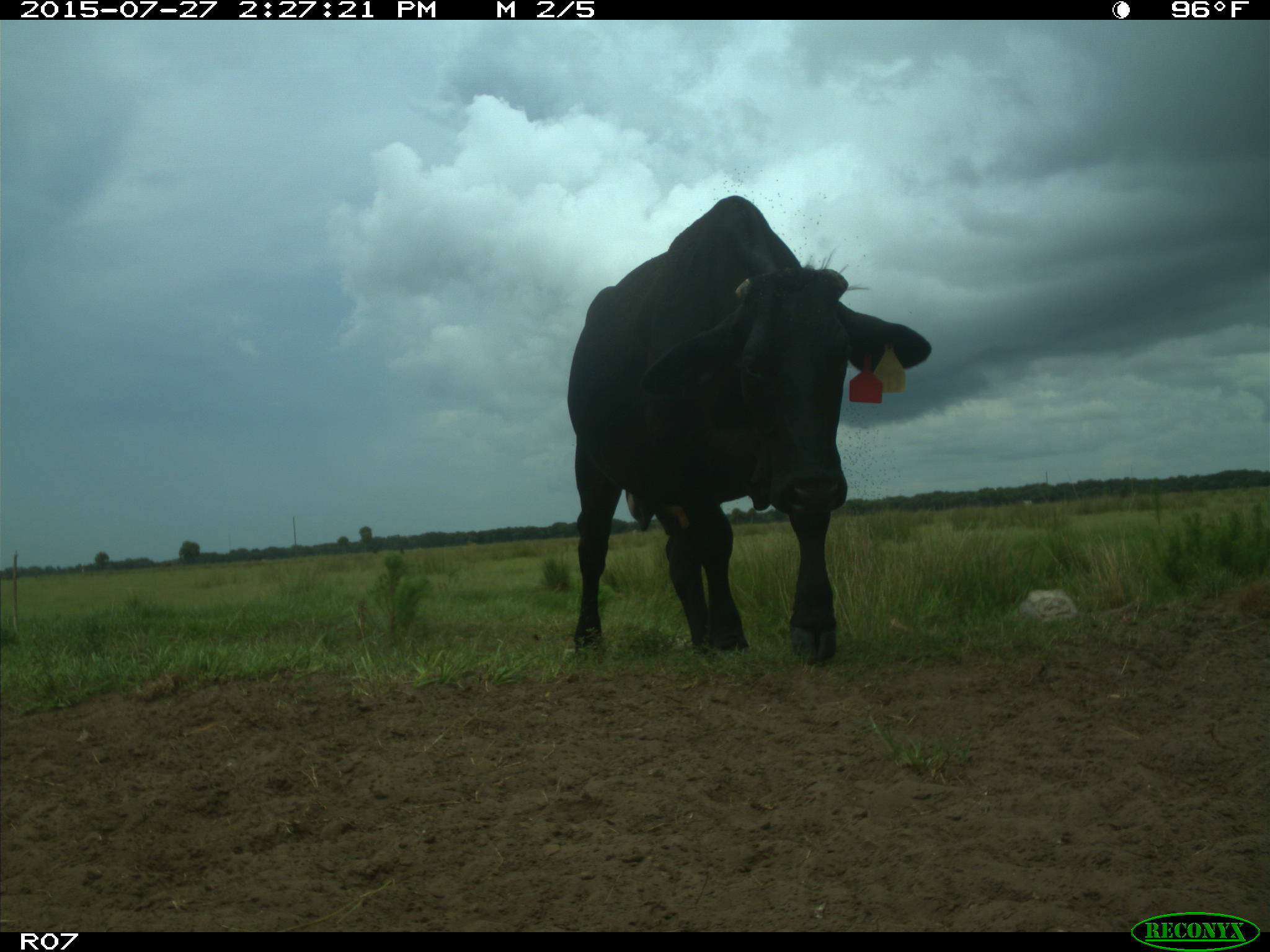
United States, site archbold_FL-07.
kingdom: Animalia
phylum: Chordata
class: Mammalia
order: Artiodactyla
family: Bovidae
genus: Bos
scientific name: Bos taurus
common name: domestic cow